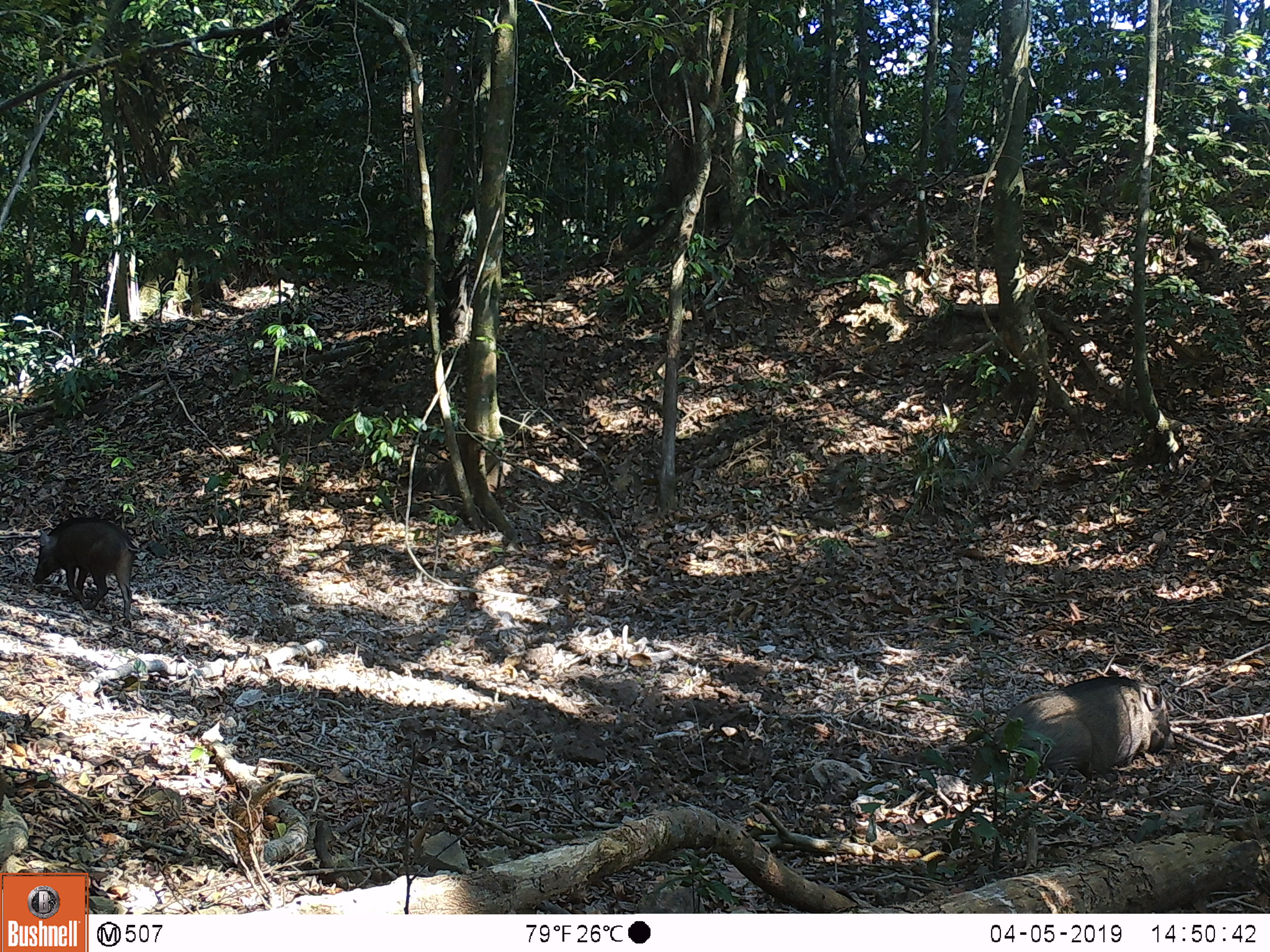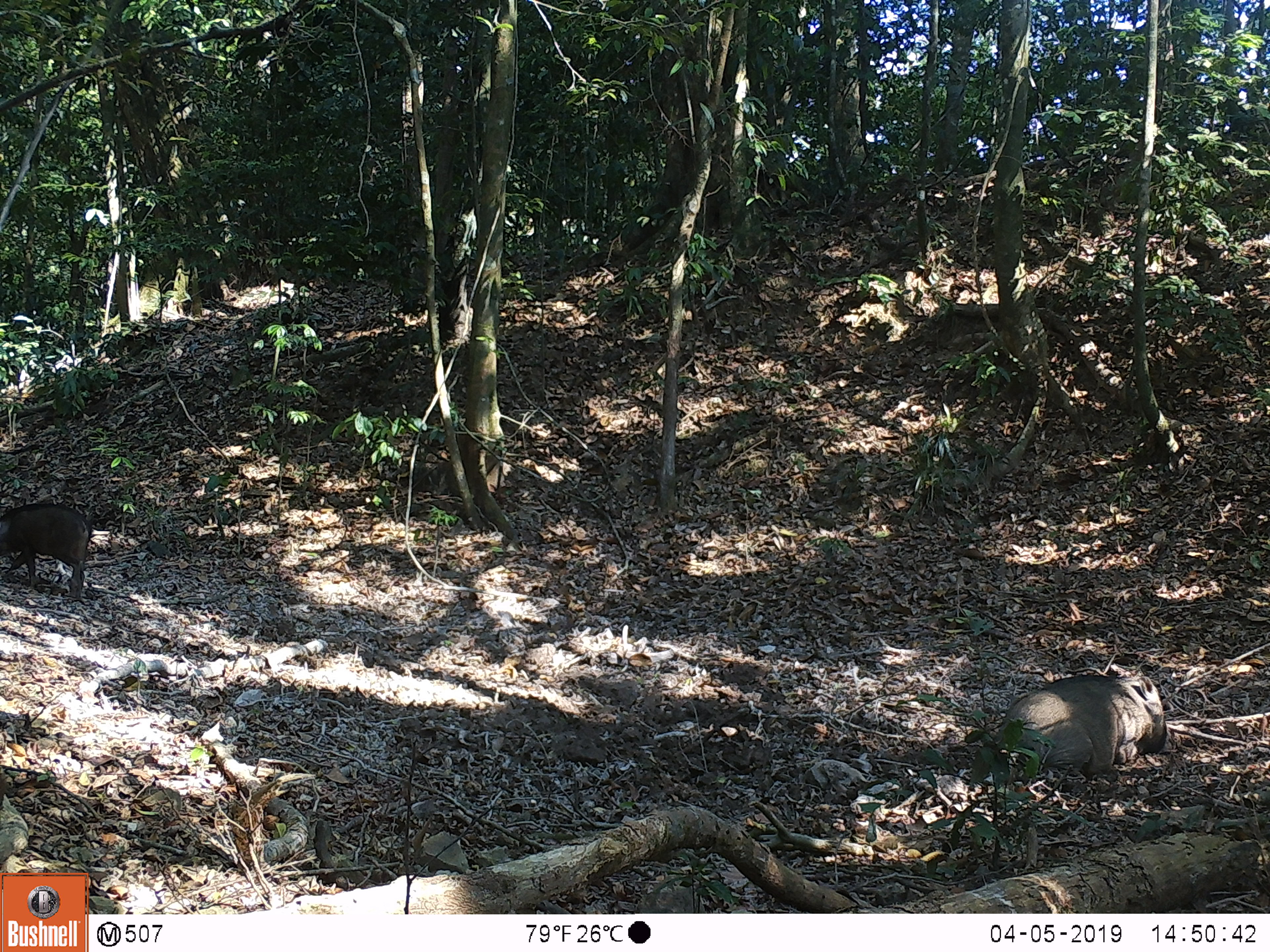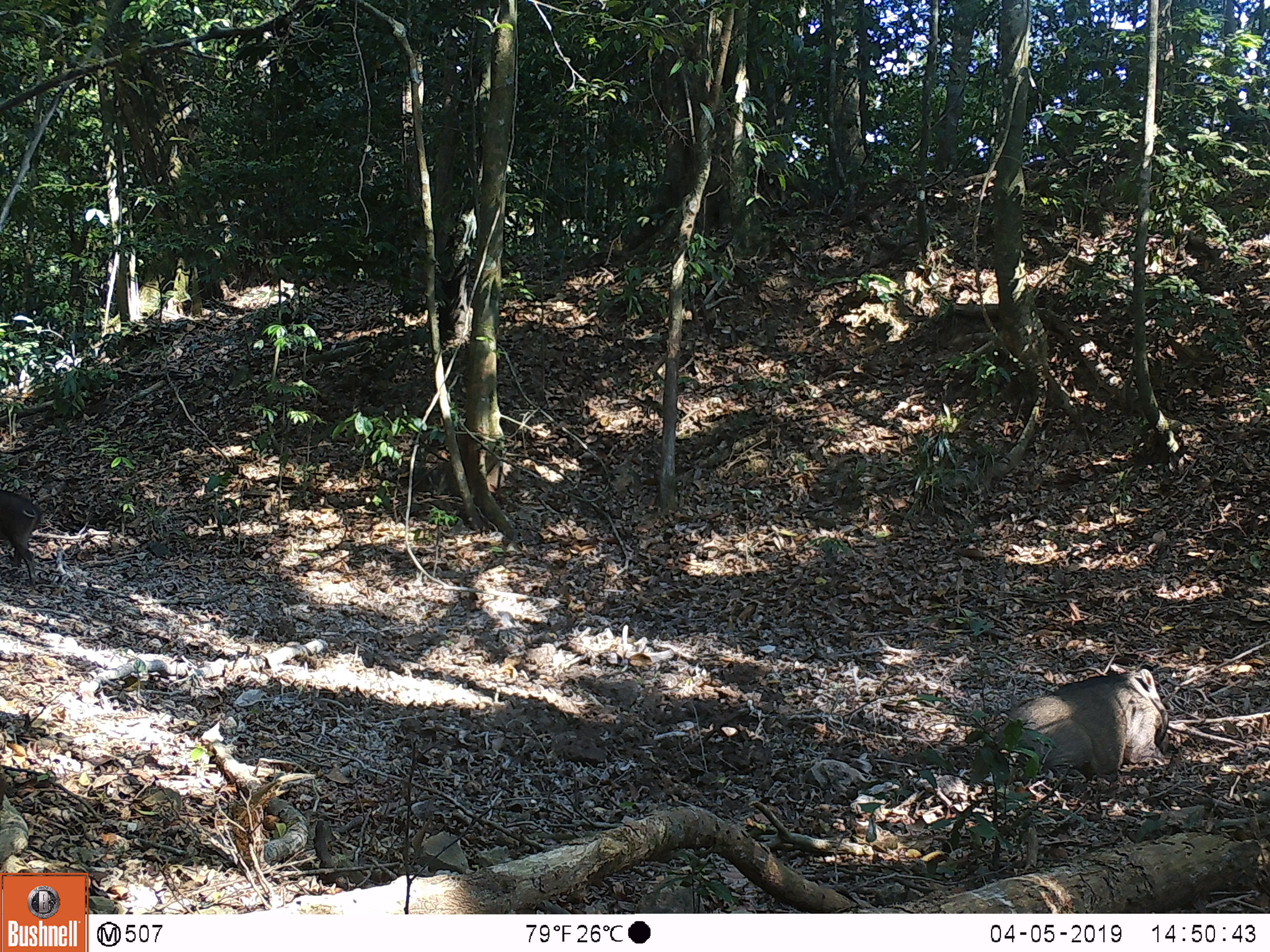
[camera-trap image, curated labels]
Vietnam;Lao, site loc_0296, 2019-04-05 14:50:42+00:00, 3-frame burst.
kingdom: Animalia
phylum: Chordata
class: Mammalia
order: Artiodactyla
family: Suidae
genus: Sus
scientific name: Sus scrofa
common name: eurasian wild pig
Eurasian wild pig (Sus scrofa). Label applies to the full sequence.